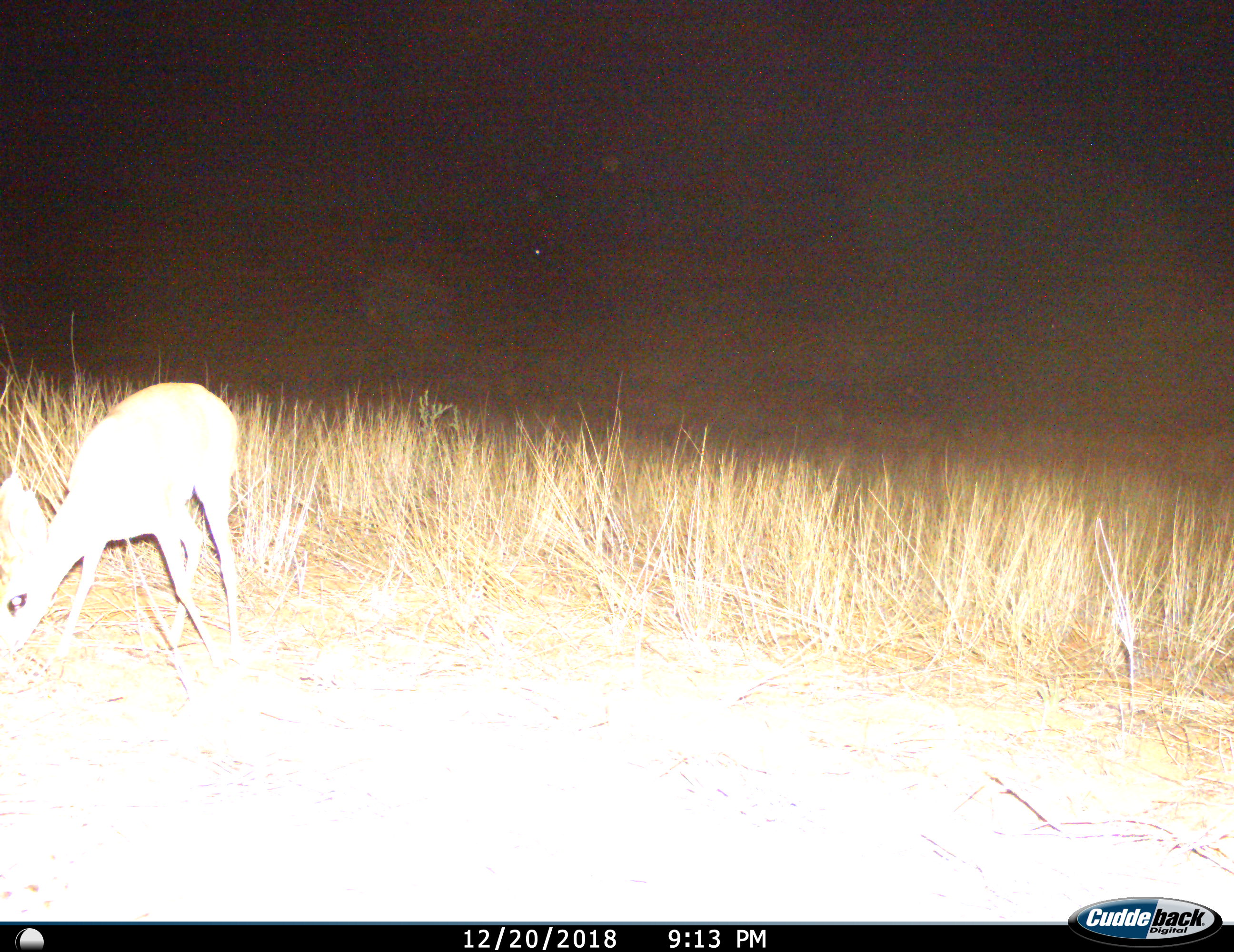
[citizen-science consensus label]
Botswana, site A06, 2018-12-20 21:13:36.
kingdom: Animalia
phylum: Chordata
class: Mammalia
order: Artiodactyla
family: Bovidae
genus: Raphicerus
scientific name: Raphicerus campestris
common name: steenbok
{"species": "steenbok (Raphicerus campestris)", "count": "1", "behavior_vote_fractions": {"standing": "40%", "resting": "0%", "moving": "0%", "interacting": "0%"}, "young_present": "0%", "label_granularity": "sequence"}